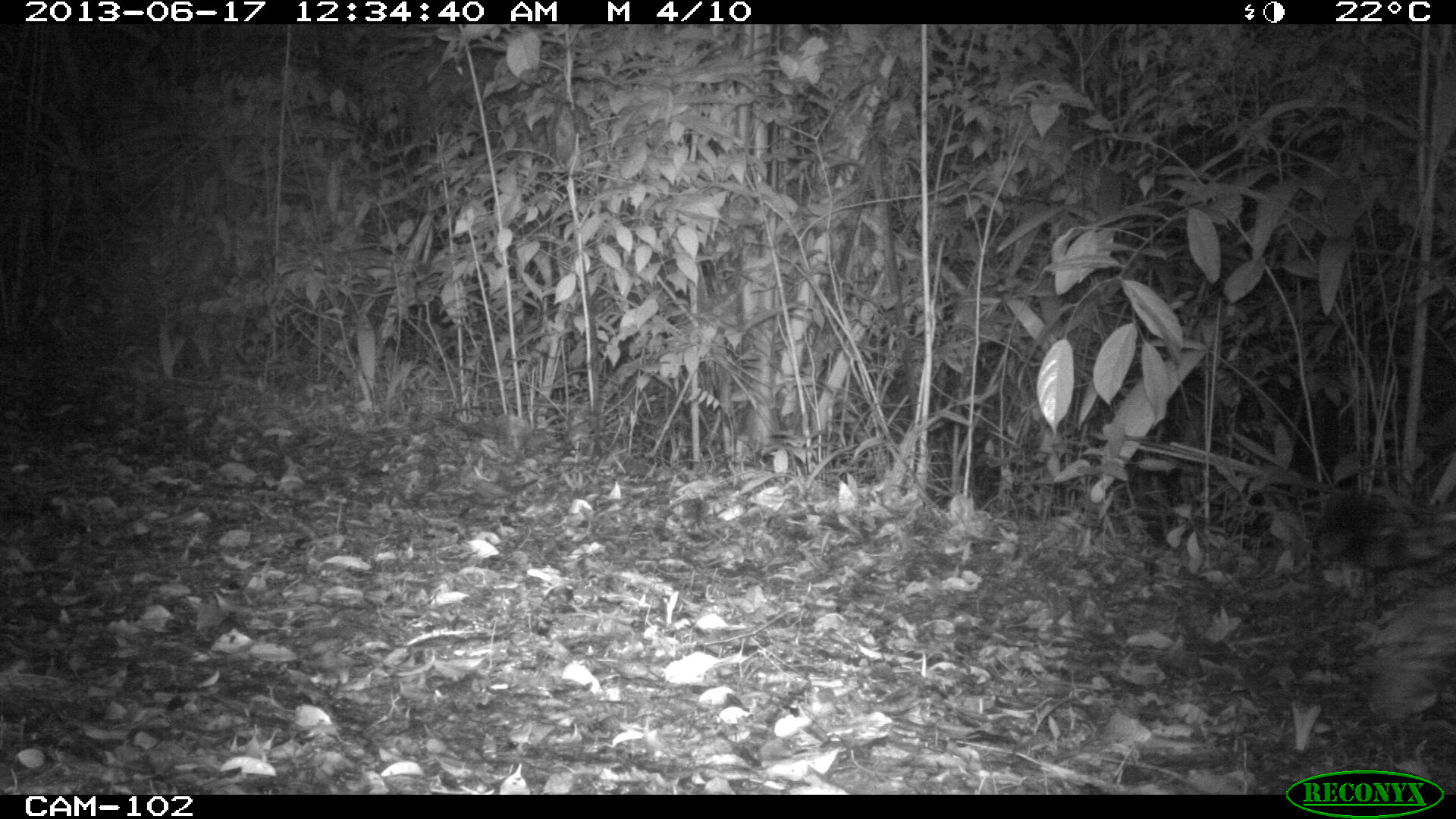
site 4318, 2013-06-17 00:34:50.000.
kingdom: Animalia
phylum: Chordata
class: Mammalia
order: Carnivora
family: Felidae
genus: Panthera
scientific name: Panthera onca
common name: jaguar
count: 1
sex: male